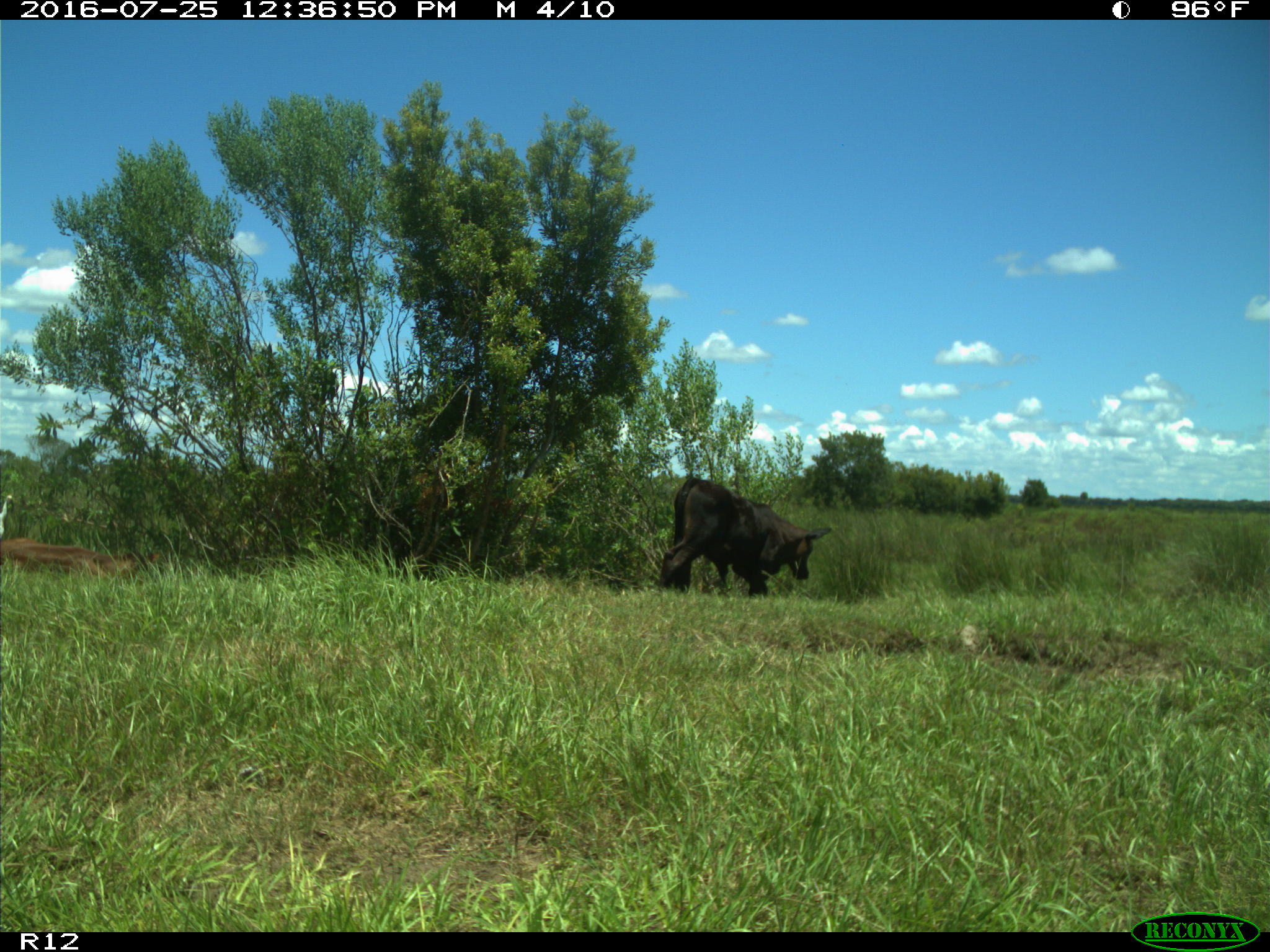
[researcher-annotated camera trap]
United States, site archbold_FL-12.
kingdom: Animalia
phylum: Chordata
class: Mammalia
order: Artiodactyla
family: Bovidae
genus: Bos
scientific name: Bos taurus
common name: domestic cow